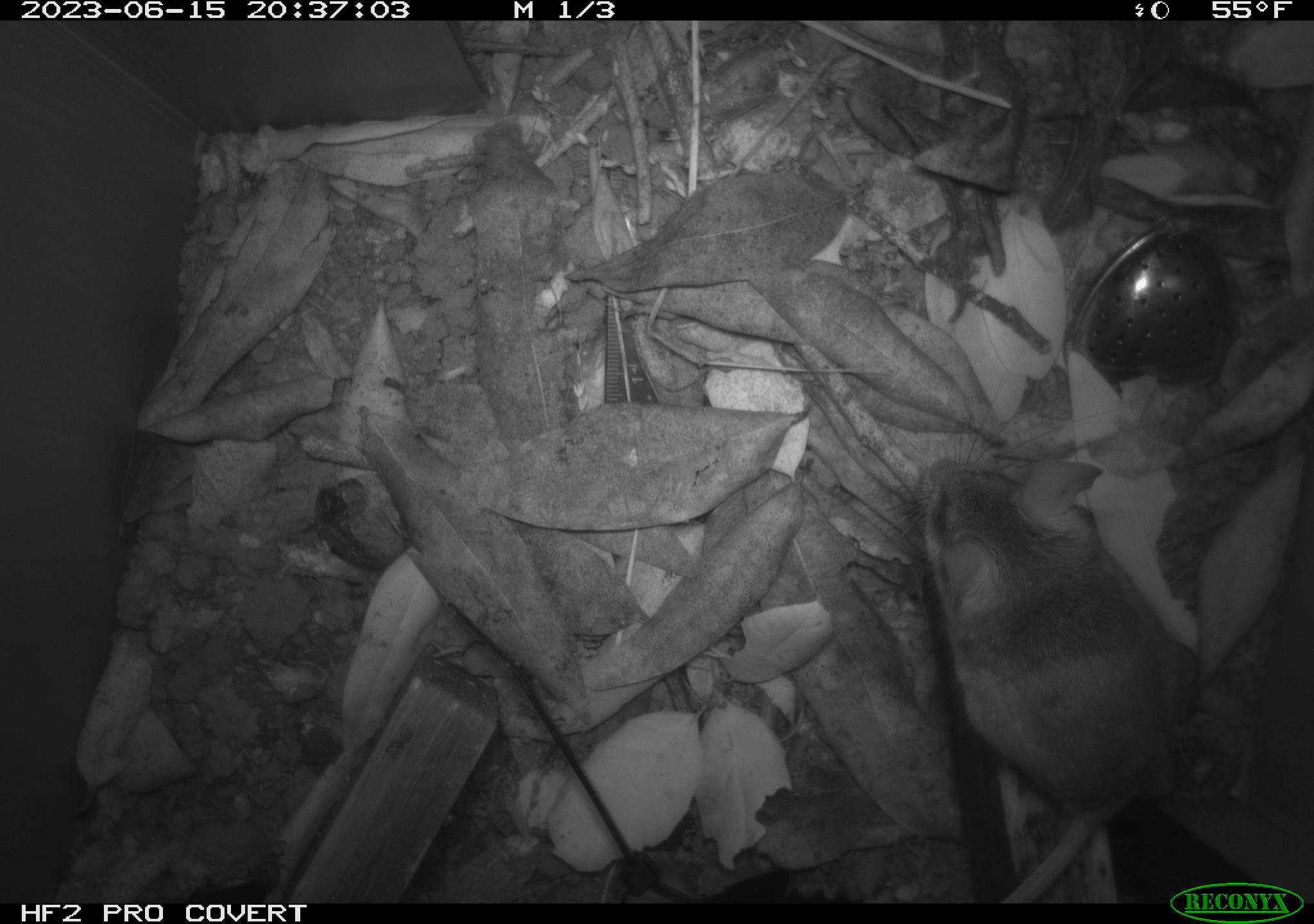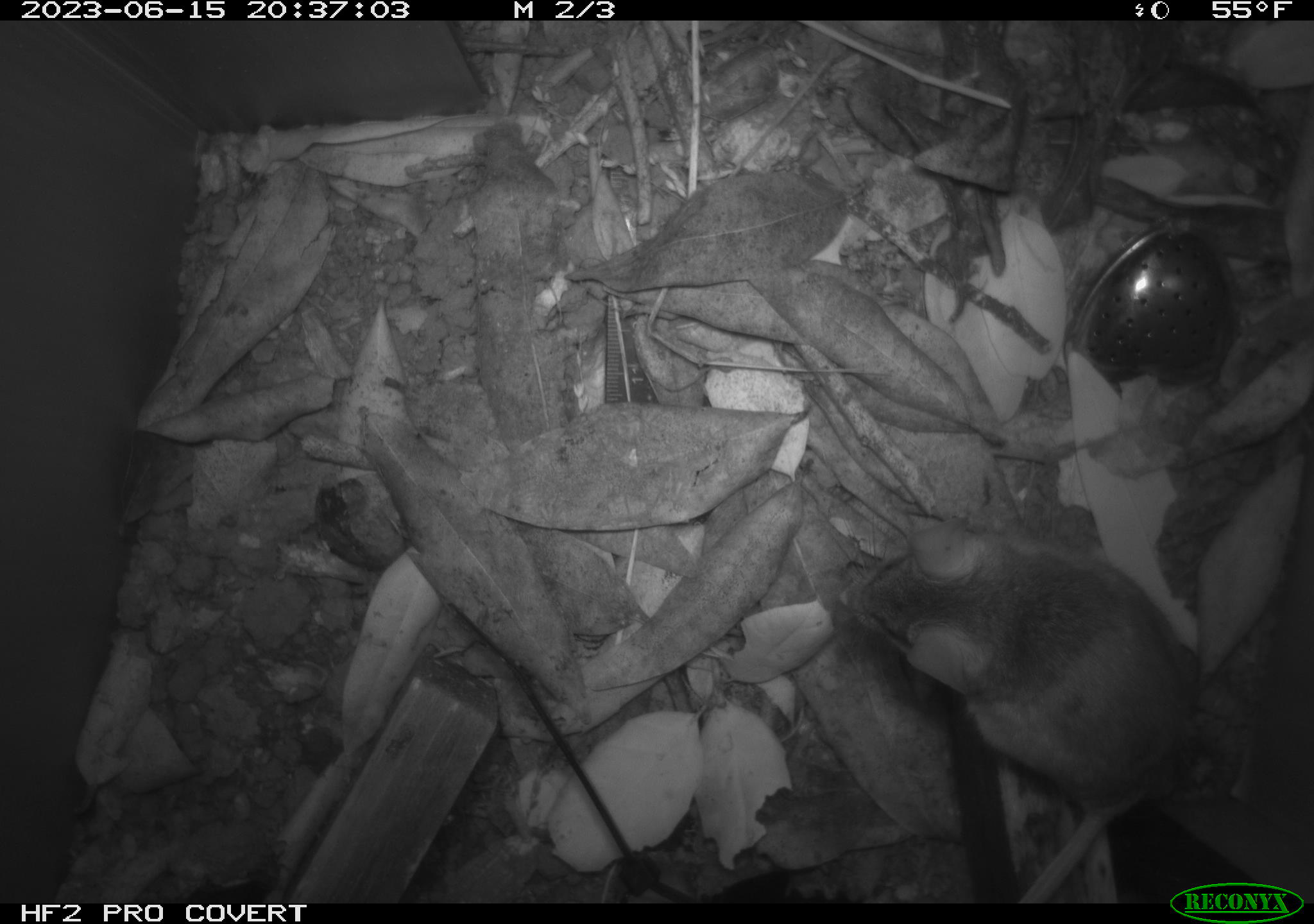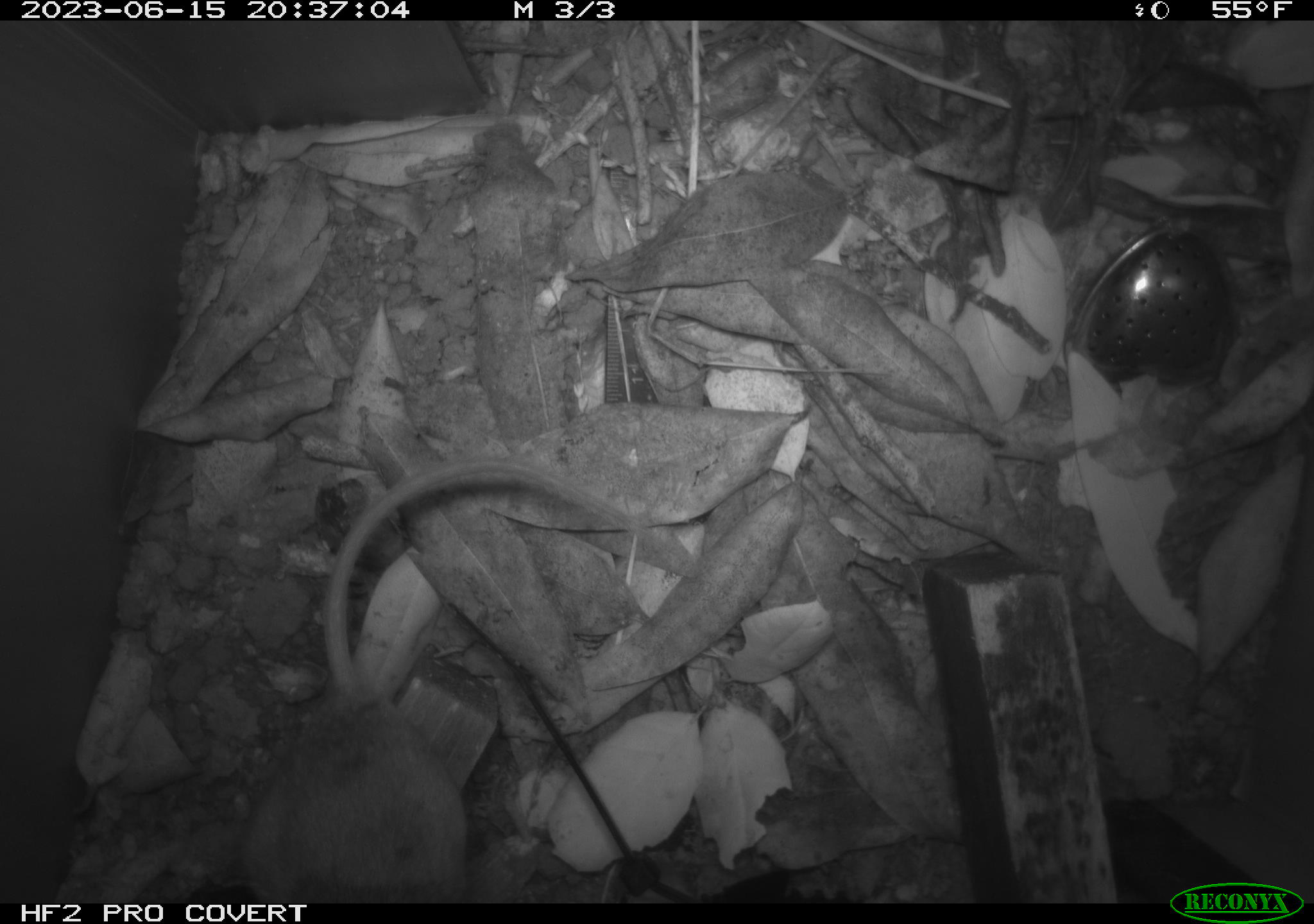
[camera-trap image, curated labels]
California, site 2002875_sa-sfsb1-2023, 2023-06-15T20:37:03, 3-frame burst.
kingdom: Animalia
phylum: Chordata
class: Mammalia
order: Rodentia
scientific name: Rodentia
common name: mouse species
Mouse species (Rodentia).